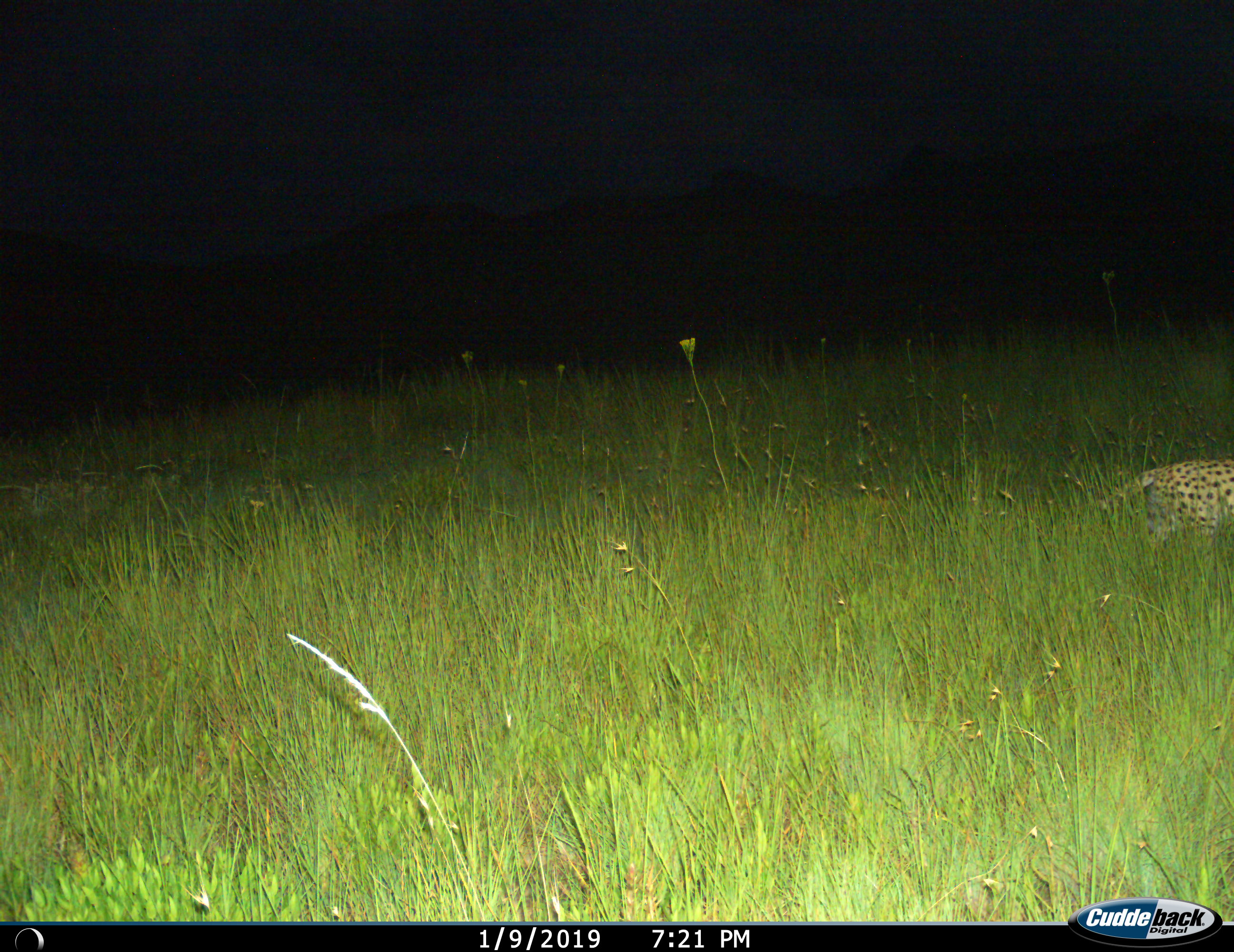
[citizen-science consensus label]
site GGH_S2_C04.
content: unidentified animal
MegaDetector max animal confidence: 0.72